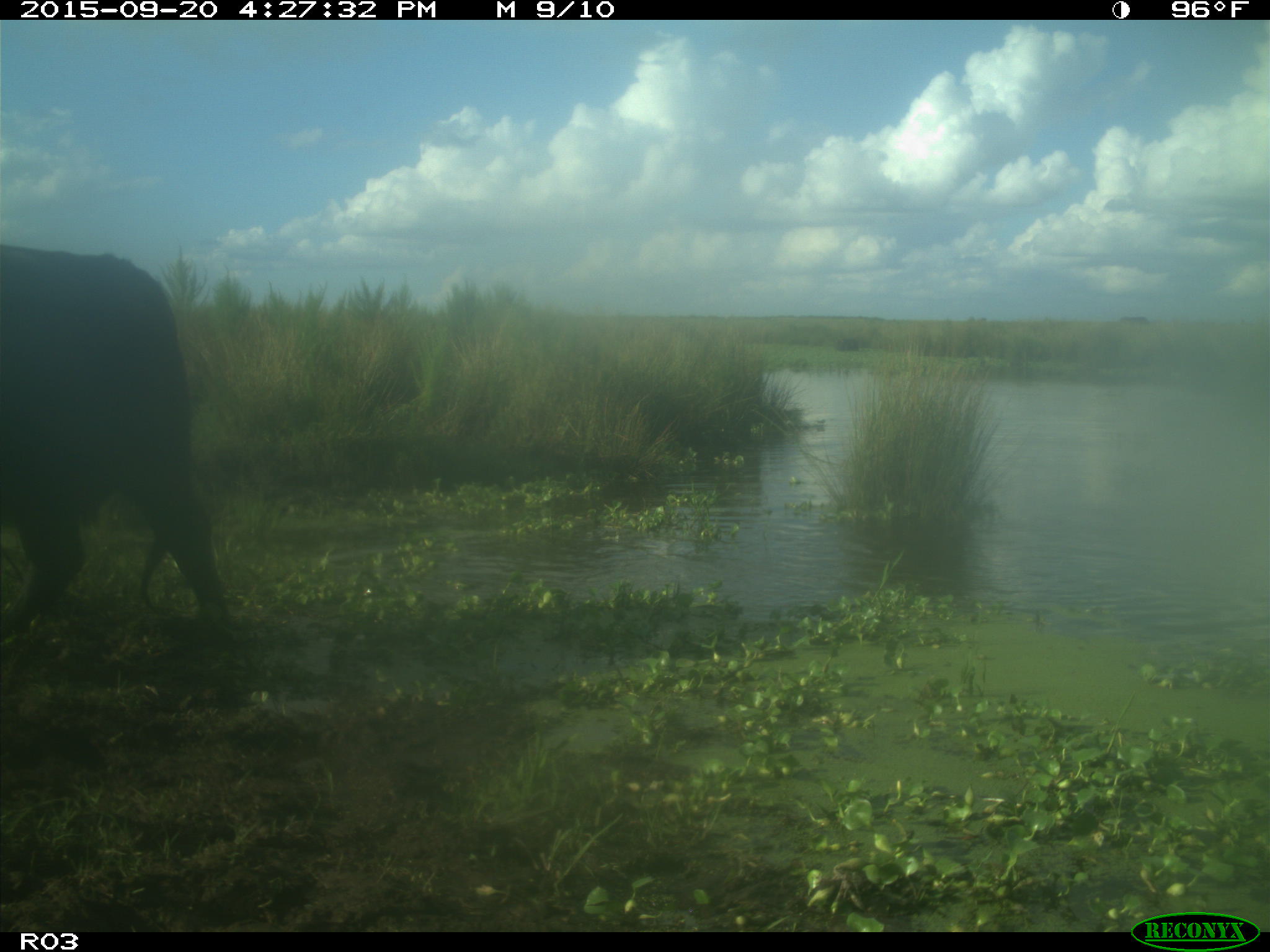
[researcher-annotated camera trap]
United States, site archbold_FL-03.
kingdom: Animalia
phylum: Chordata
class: Mammalia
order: Artiodactyla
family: Bovidae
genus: Bos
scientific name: Bos taurus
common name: domestic cow